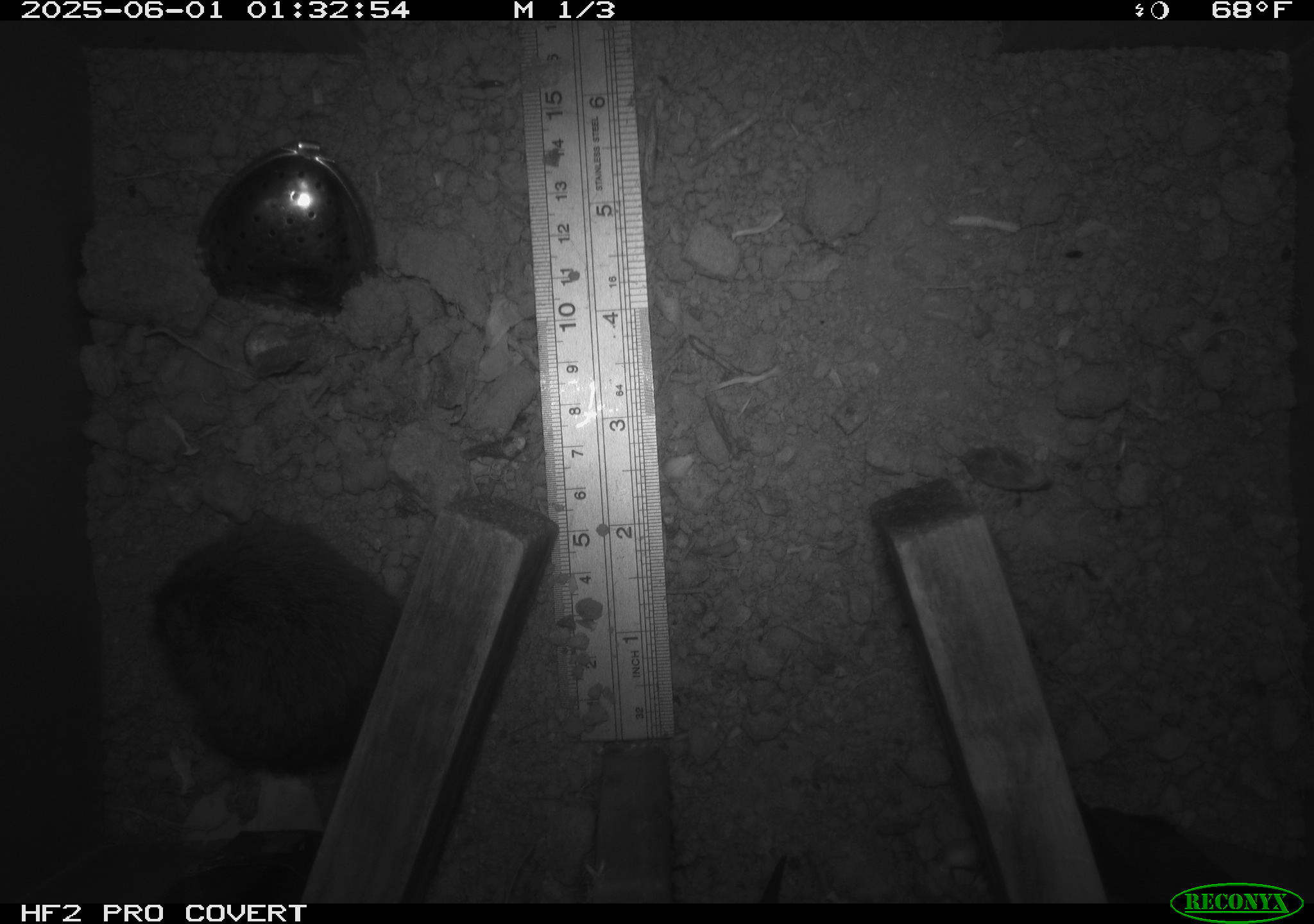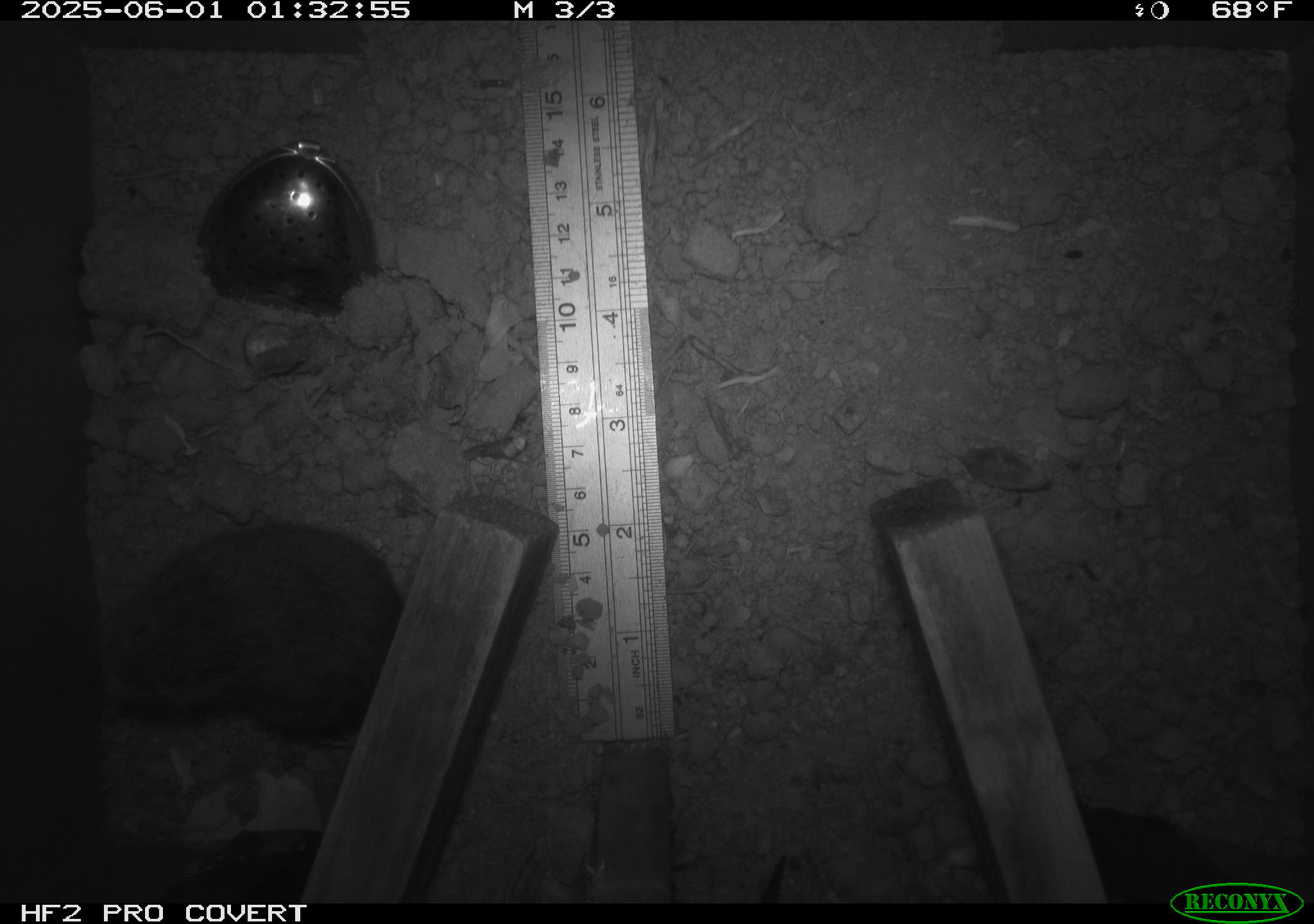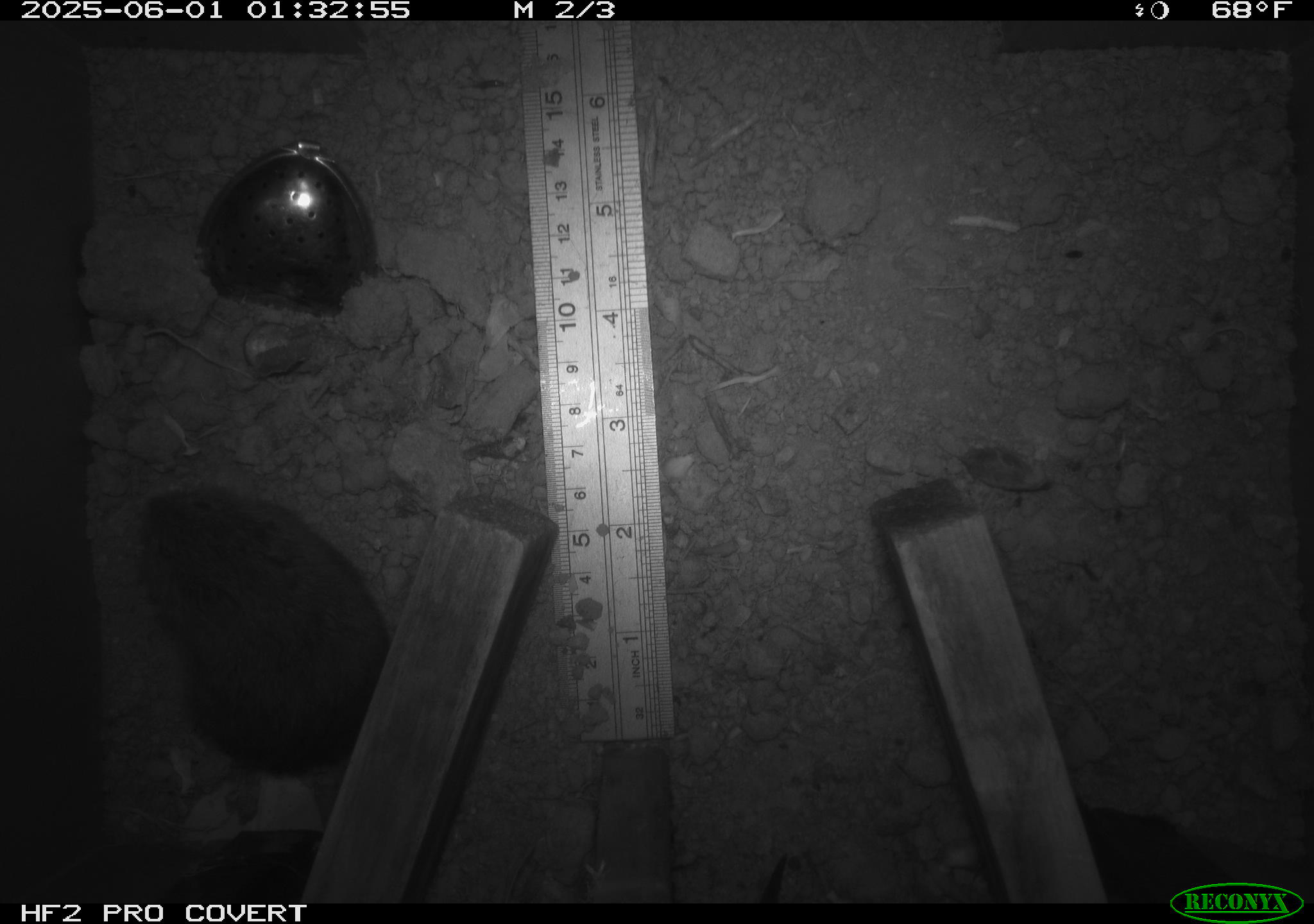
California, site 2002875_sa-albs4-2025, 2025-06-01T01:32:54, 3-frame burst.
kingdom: Animalia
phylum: Chordata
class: Mammalia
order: Rodentia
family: Cricetidae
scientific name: Arvicolinae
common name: voles, lemmings, and muskrats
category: arvicolinae subfamily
Arvicolinae subfamily (voles, lemmings, and muskrats) (Arvicolinae).